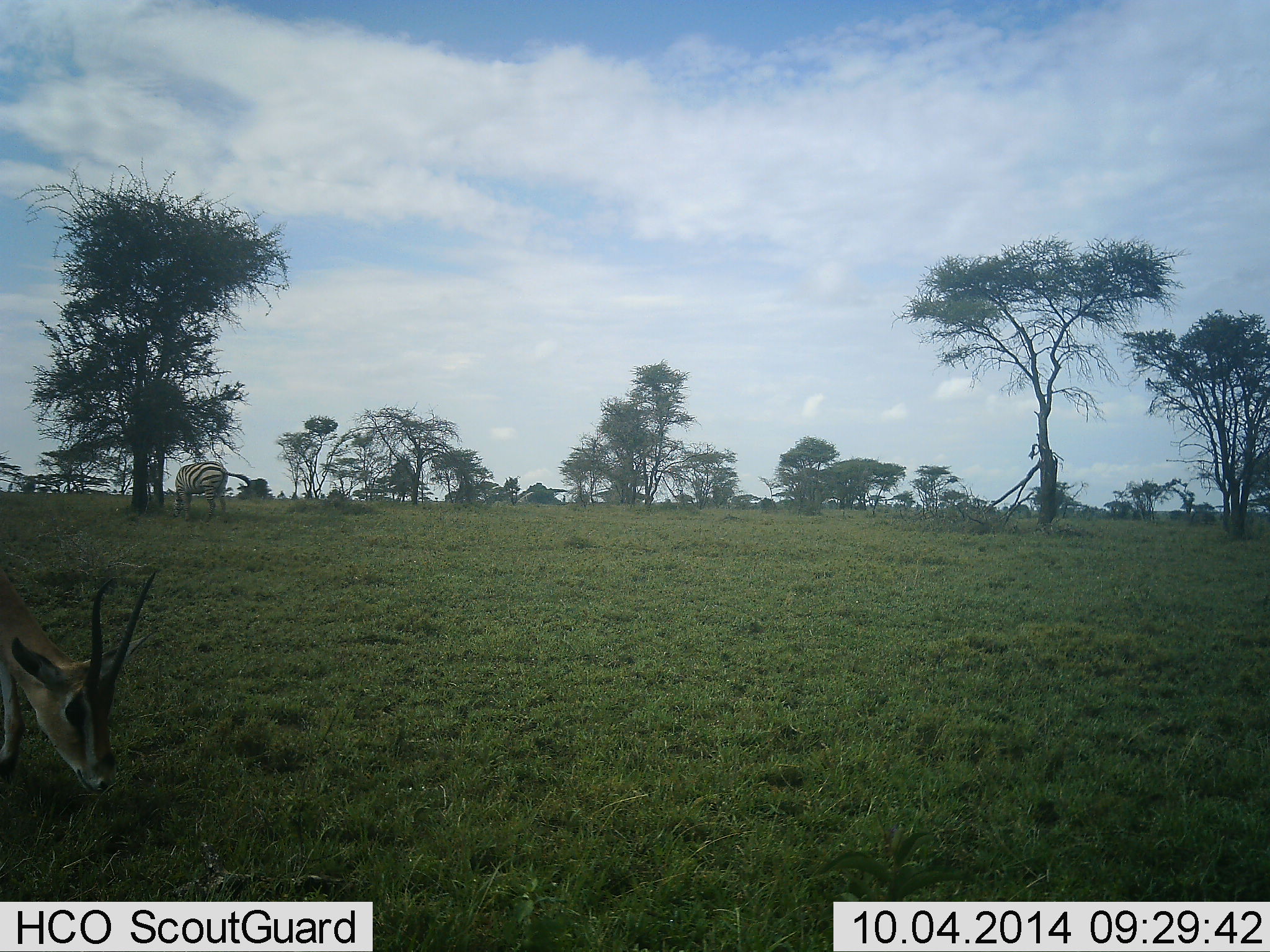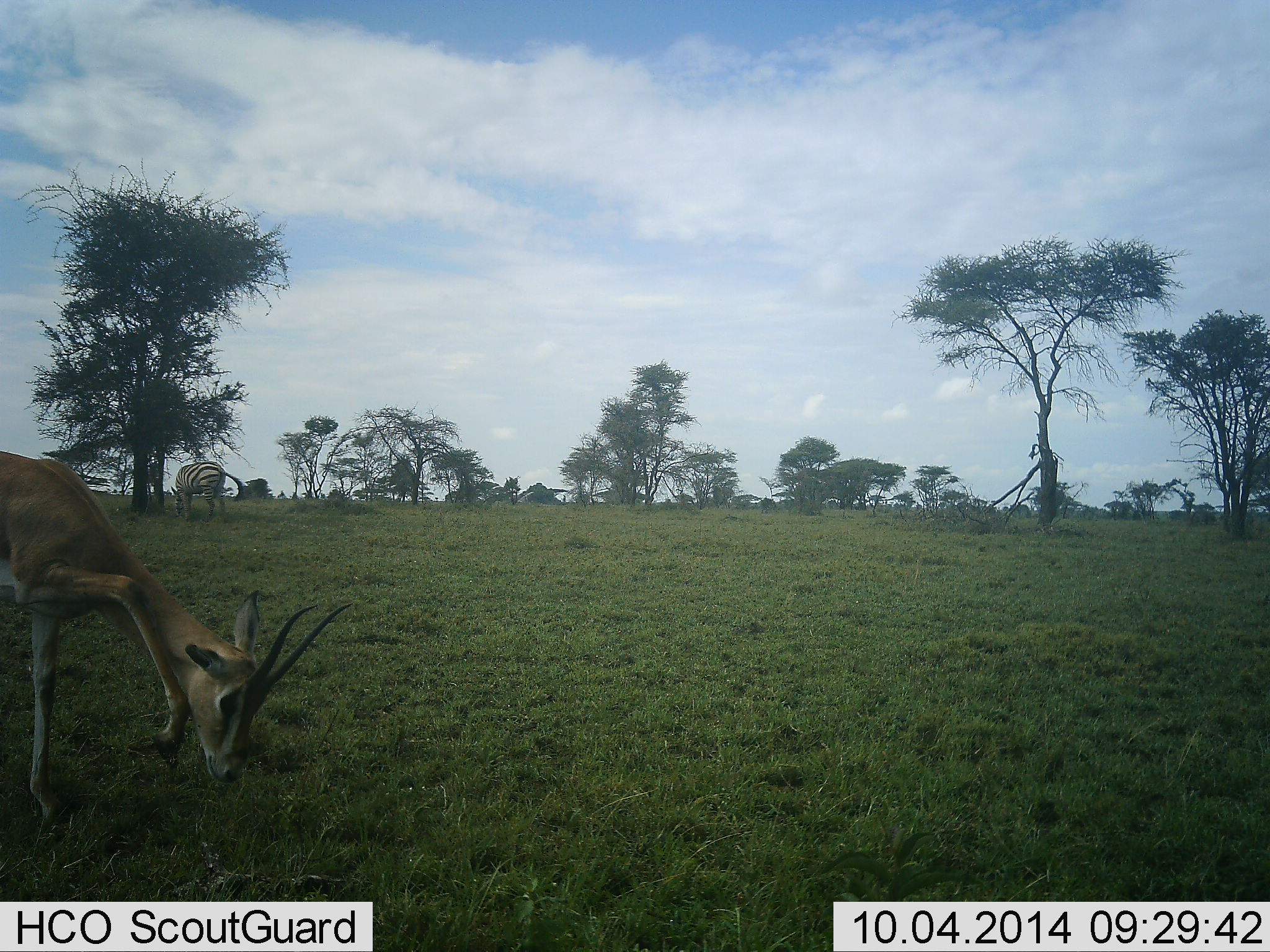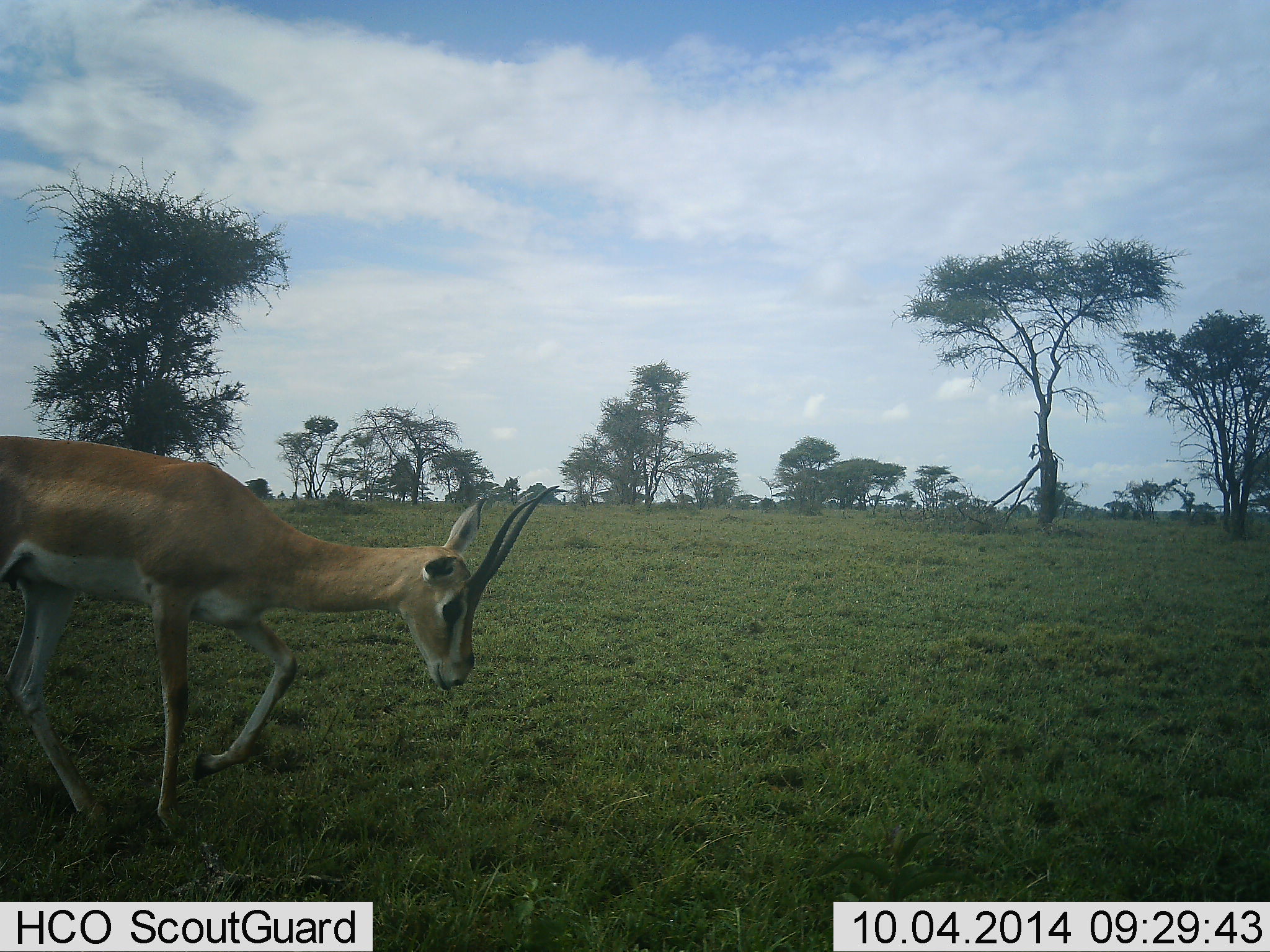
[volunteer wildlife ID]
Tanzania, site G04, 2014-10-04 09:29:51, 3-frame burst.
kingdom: Animalia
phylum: Chordata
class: Mammalia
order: Artiodactyla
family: Bovidae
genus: Nanger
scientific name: Nanger granti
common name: grant's gazelle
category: gazellegrants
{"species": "gazellegrants (grant's gazelle) (Nanger granti)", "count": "1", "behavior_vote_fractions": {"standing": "23%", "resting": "0%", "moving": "62%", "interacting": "0%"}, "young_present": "0%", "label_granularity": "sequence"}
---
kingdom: Animalia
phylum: Chordata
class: Mammalia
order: Perissodactyla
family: Equidae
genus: Equus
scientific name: Equus quagga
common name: plains zebra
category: zebra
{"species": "zebra (plains zebra) (Equus quagga)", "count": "1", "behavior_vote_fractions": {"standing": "42%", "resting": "0%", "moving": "8%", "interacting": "0%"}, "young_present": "0%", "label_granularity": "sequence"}